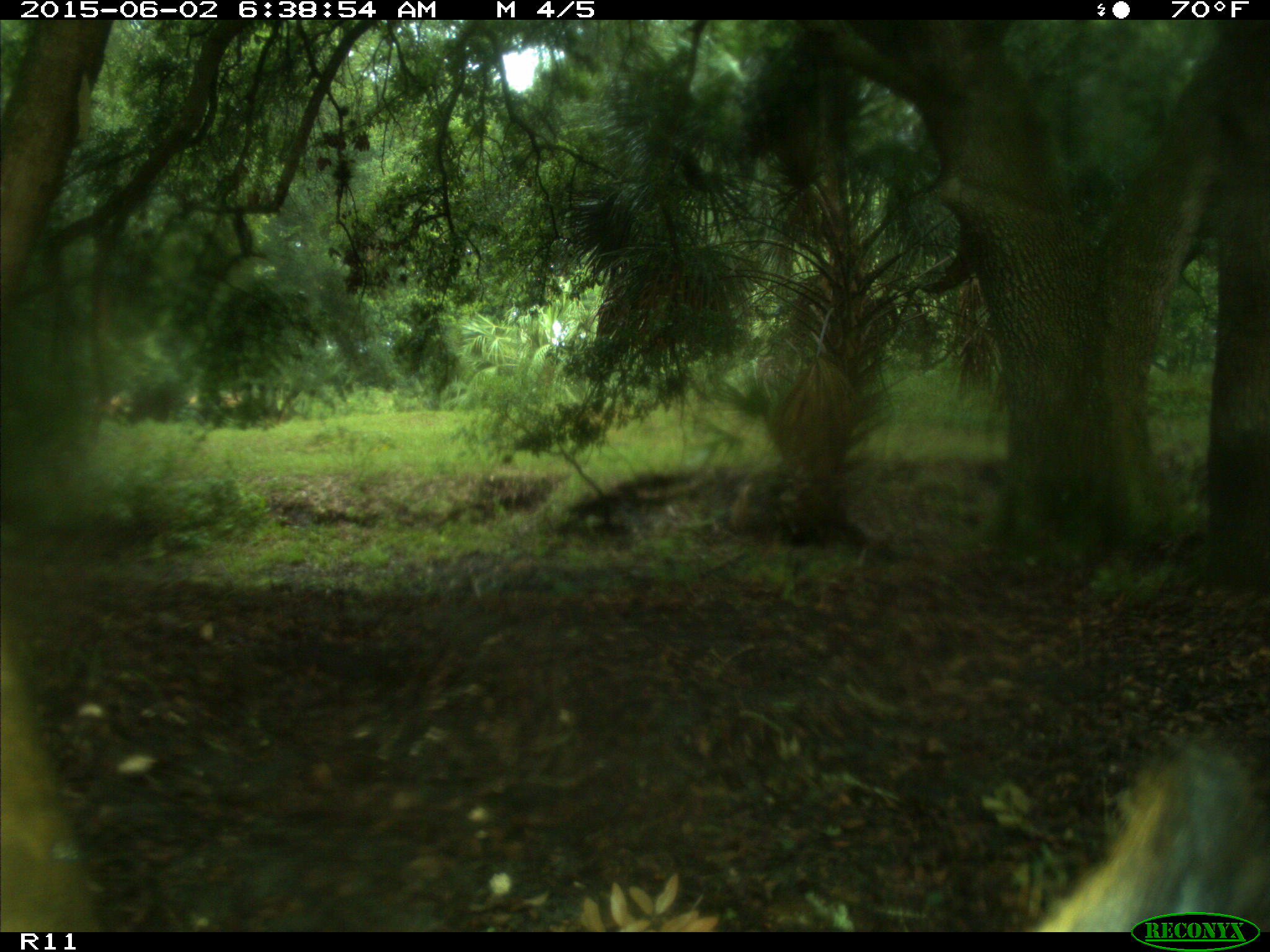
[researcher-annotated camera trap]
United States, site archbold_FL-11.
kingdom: Animalia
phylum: Chordata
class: Mammalia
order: Artiodactyla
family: Bovidae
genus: Bos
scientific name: Bos taurus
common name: domestic cow